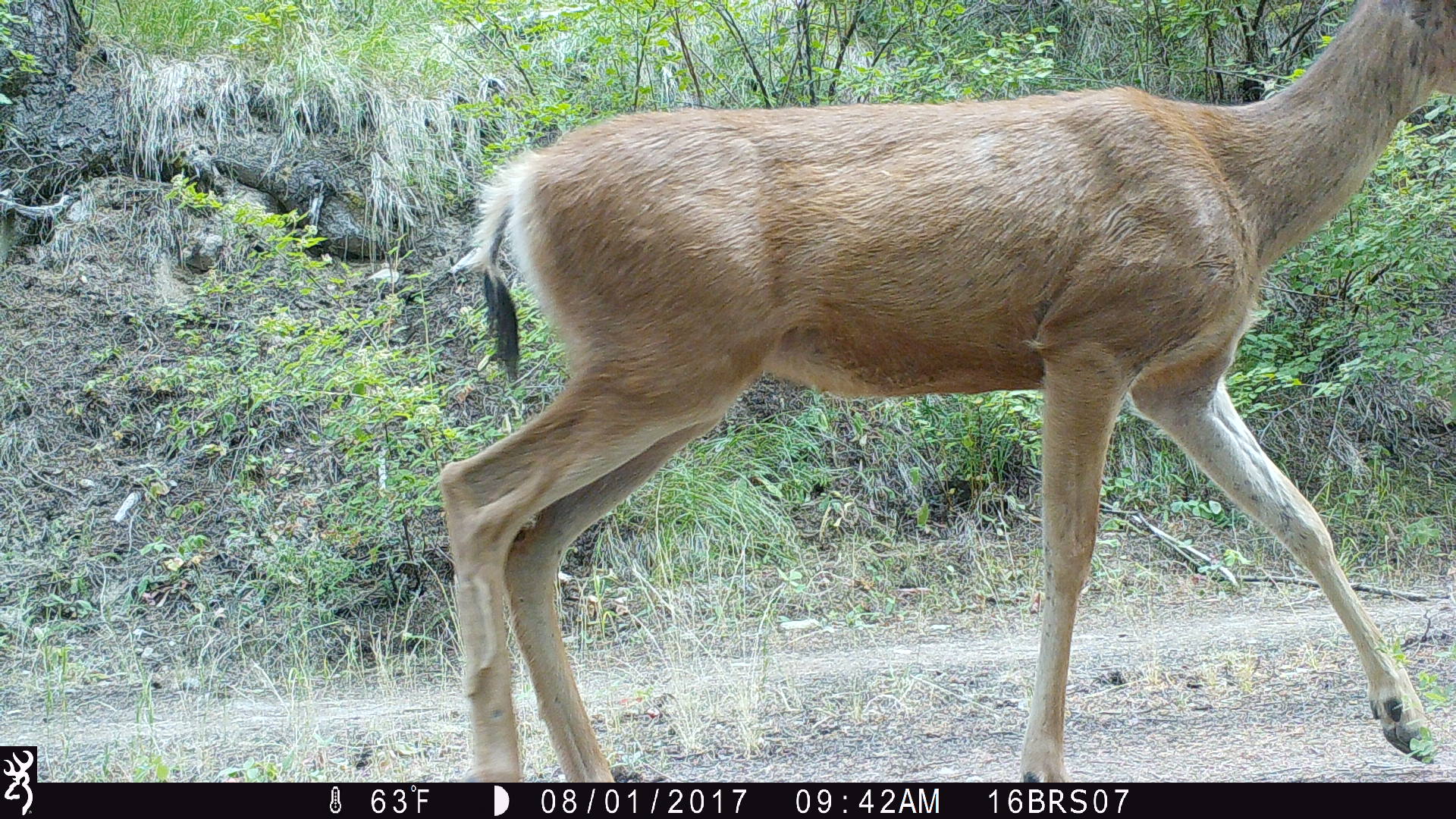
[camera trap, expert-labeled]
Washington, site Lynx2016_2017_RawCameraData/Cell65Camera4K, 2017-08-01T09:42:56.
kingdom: Animalia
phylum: Chordata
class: Mammalia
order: Artiodactyla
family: Cervidae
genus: Odocoileus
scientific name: Odocoileus hemionus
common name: mule deer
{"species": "Odocoileus hemionus (mule deer)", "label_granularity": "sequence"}